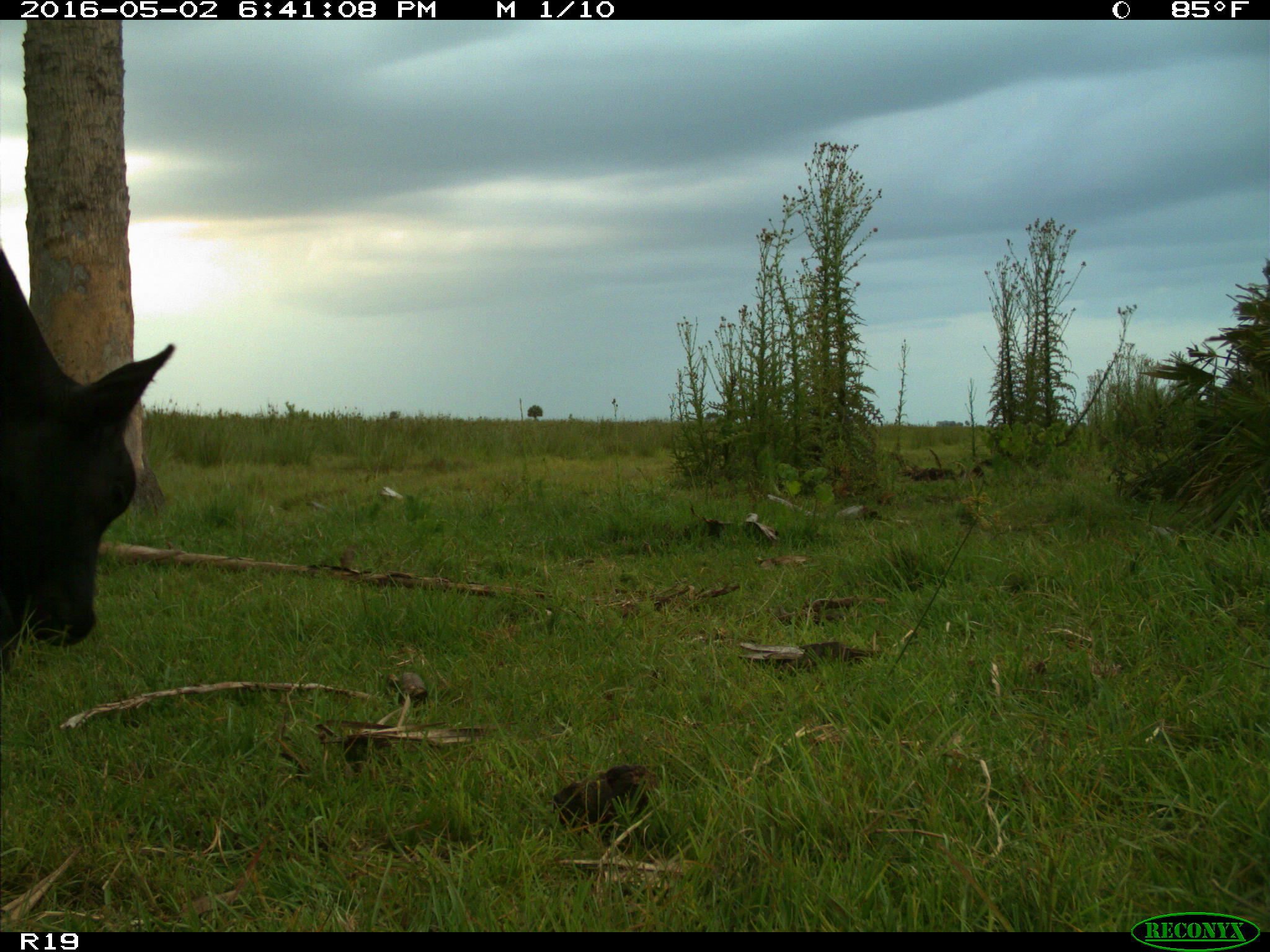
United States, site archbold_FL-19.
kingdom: Animalia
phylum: Chordata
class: Mammalia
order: Artiodactyla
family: Bovidae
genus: Bos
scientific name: Bos taurus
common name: domestic cow